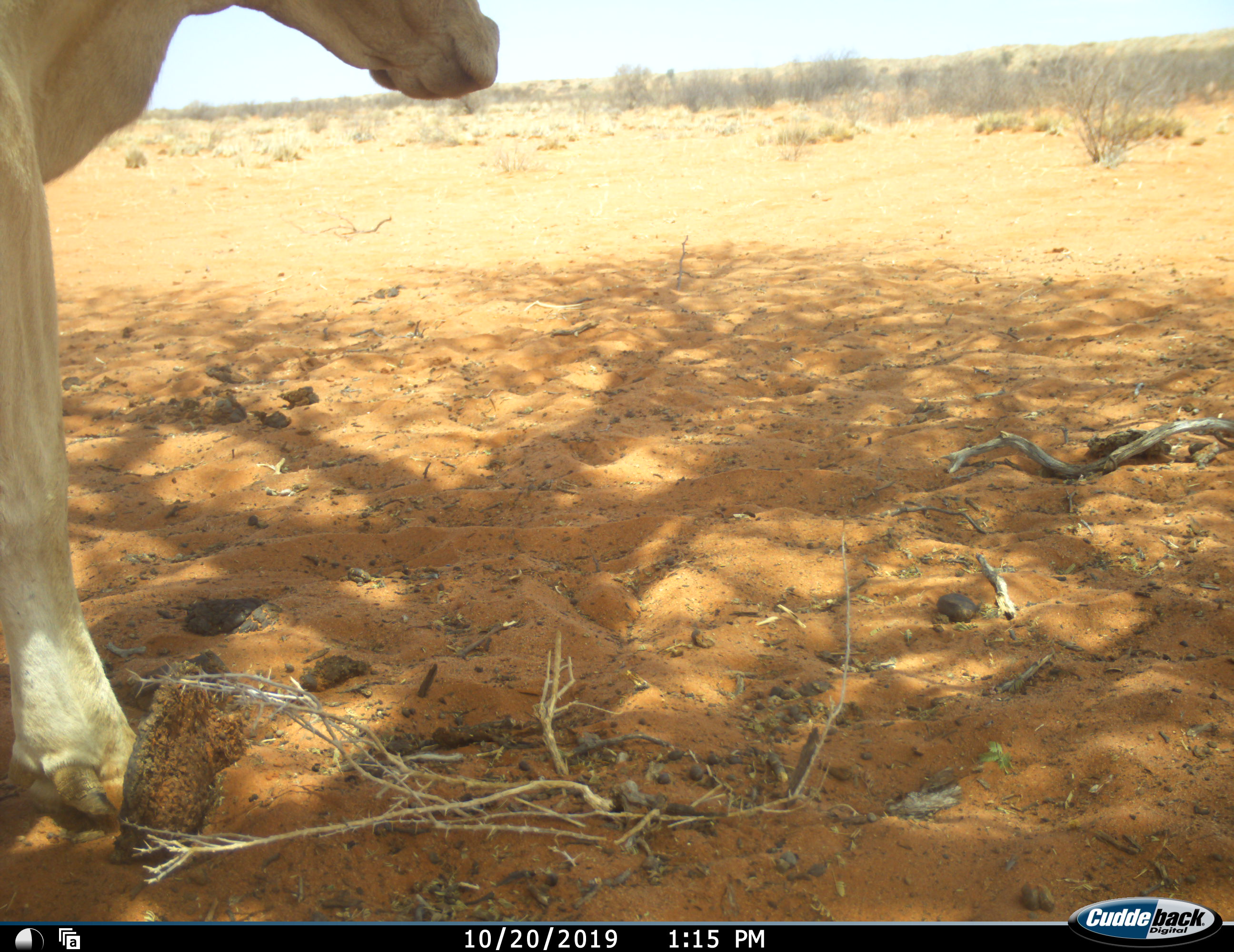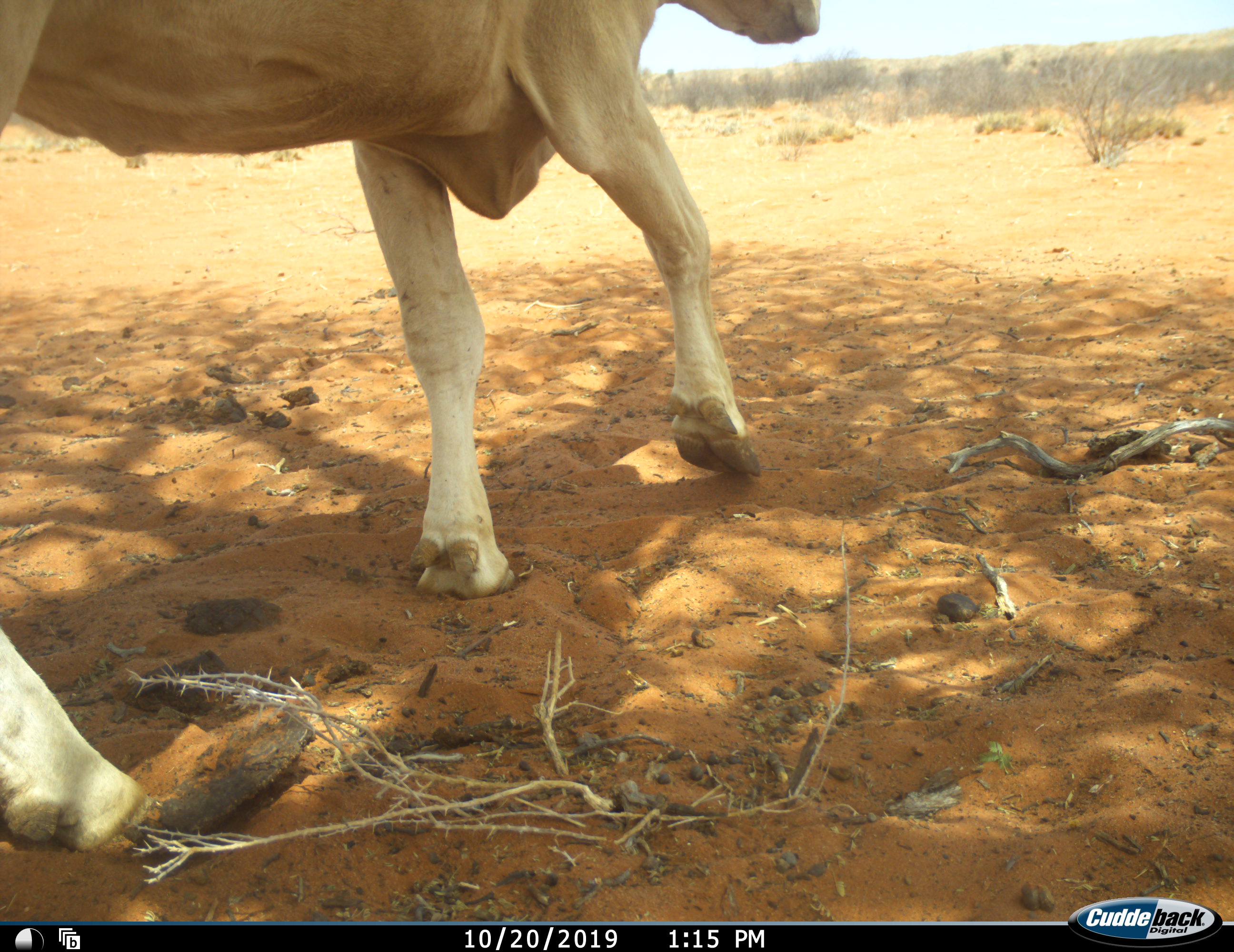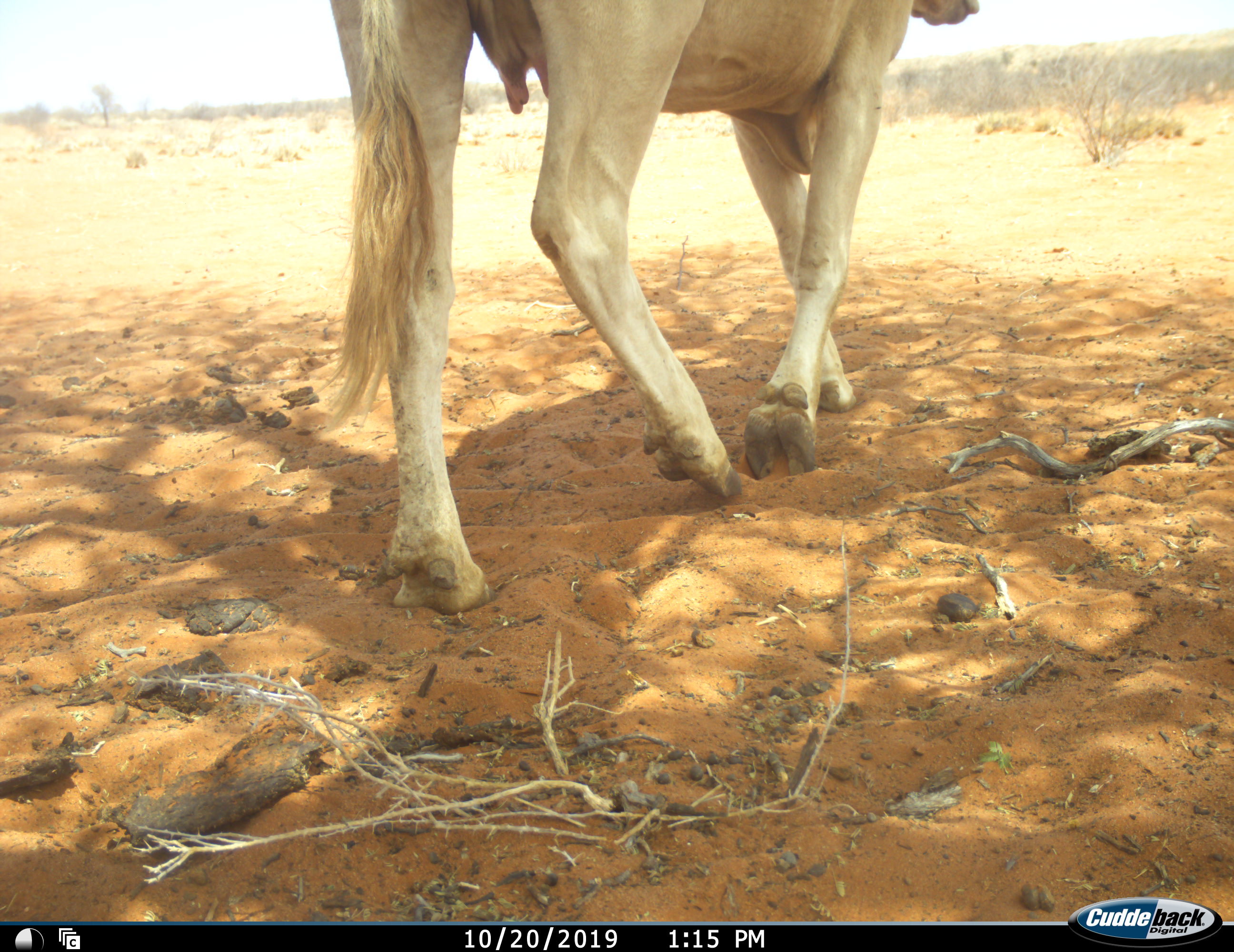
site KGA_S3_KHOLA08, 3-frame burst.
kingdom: Animalia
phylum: Chordata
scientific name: Vertebrata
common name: domestic animal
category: domesticanimal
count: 1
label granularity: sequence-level